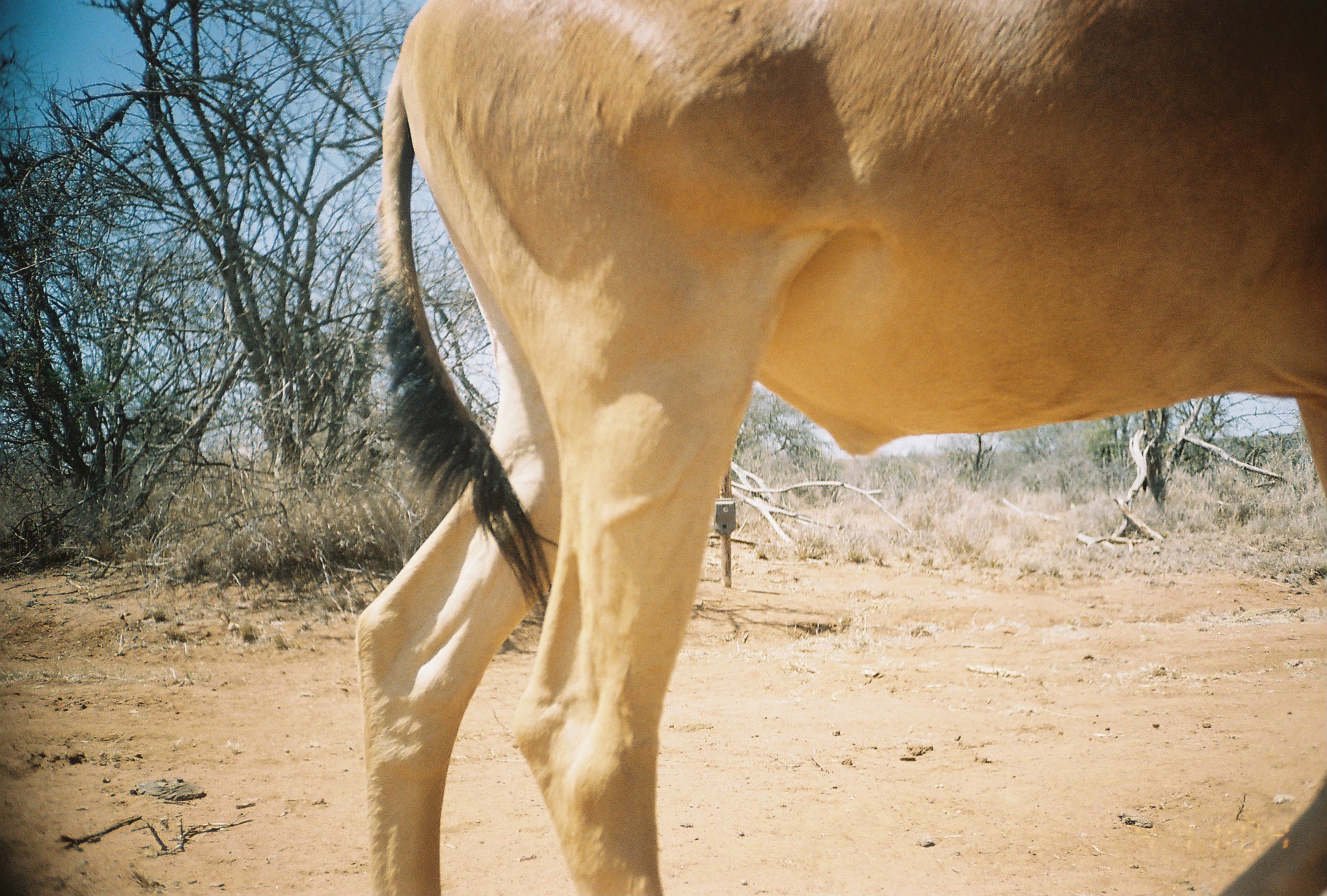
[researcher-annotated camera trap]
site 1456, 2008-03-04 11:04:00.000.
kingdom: Animalia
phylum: Chordata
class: Mammalia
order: Artiodactyla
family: Bovidae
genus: Alcelaphus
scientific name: Alcelaphus buselaphus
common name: hartebeest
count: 1